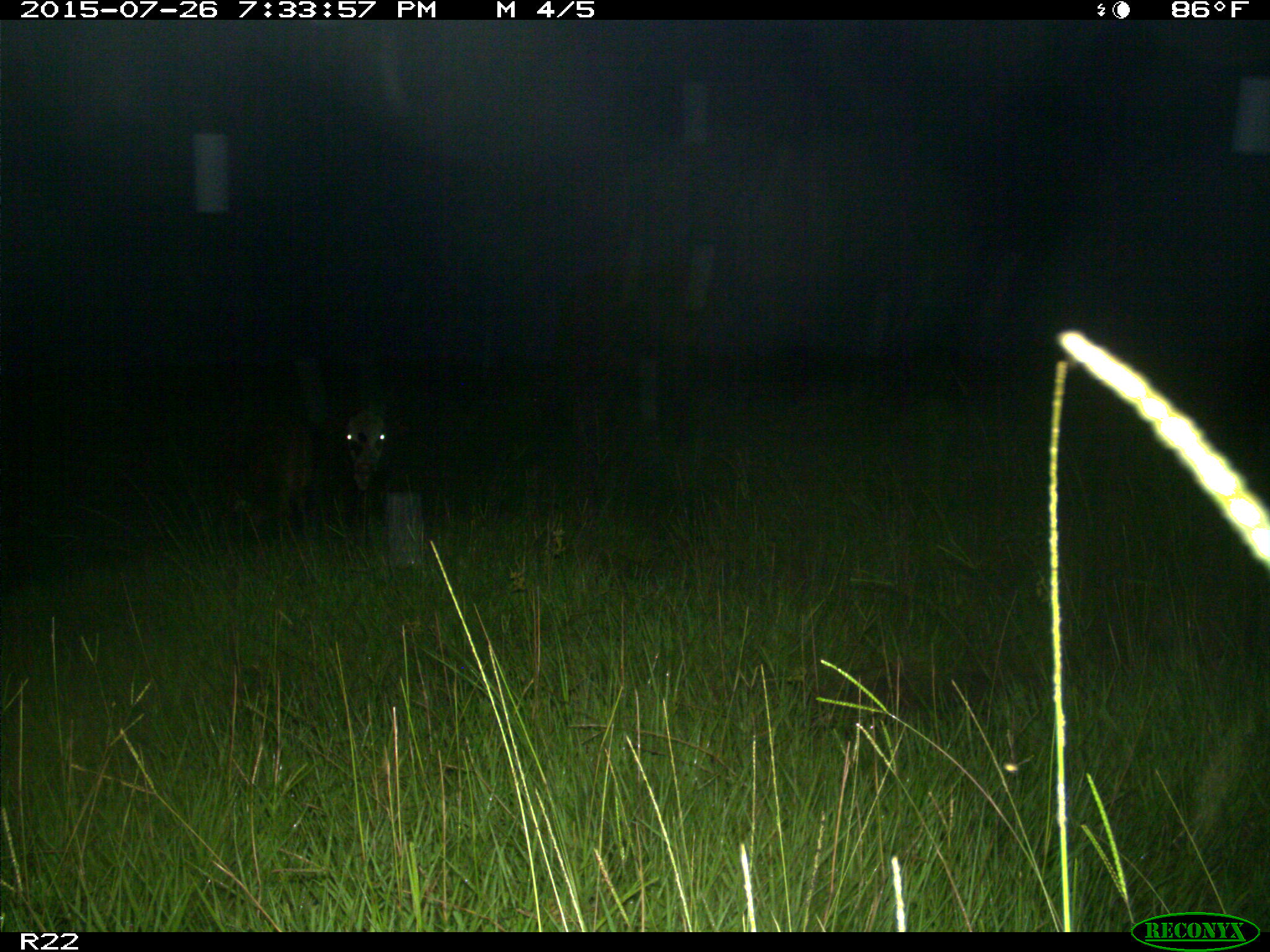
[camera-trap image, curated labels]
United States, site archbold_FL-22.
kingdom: Animalia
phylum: Chordata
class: Mammalia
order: Artiodactyla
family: Bovidae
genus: Bos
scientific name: Bos taurus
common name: domestic cow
Bos taurus (domestic cow).